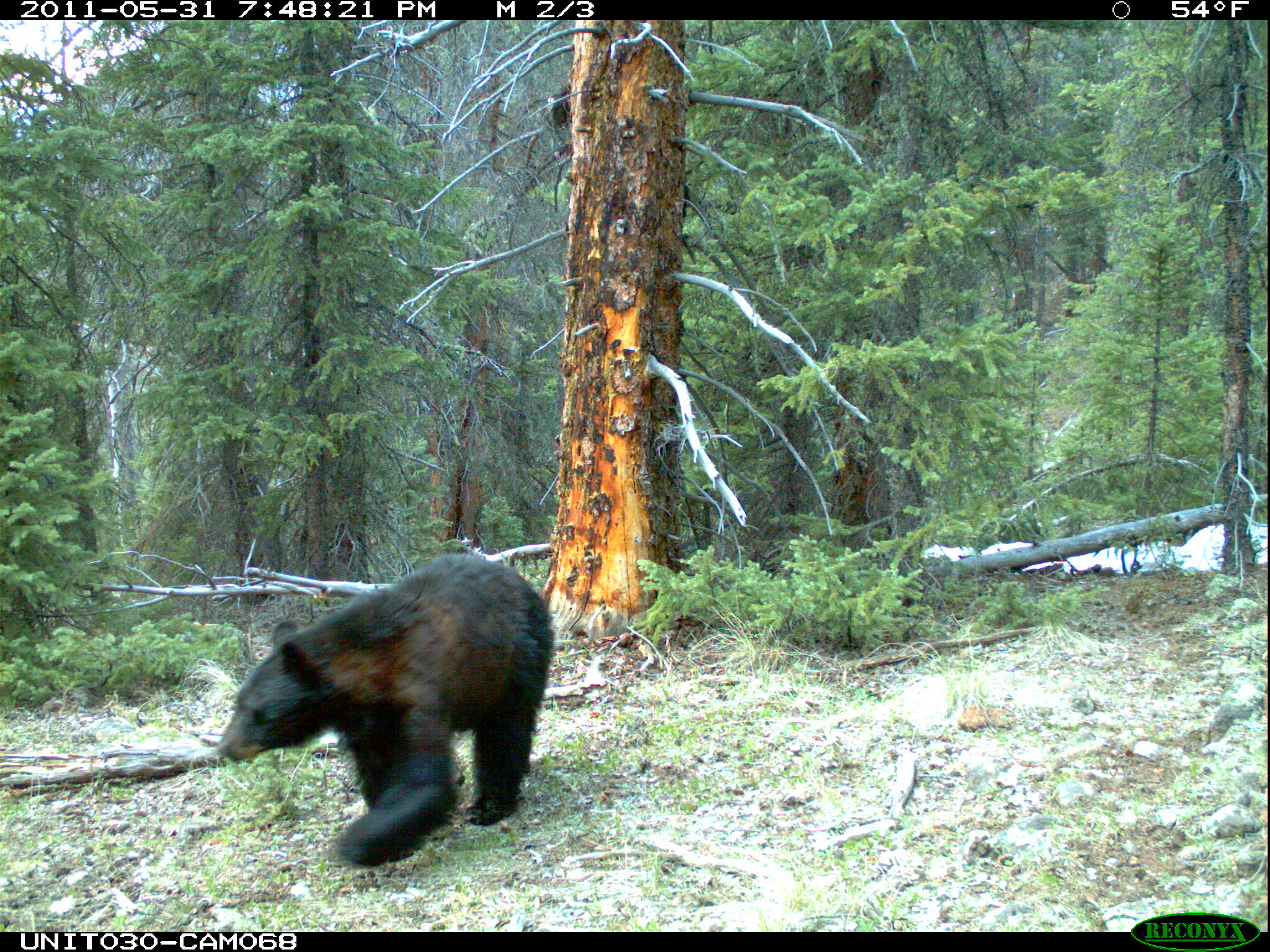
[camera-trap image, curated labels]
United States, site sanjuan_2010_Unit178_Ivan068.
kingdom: Animalia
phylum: Chordata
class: Mammalia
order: Carnivora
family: Ursidae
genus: Ursus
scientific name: Ursus americanus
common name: american black bear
Ursus americanus (american black bear).